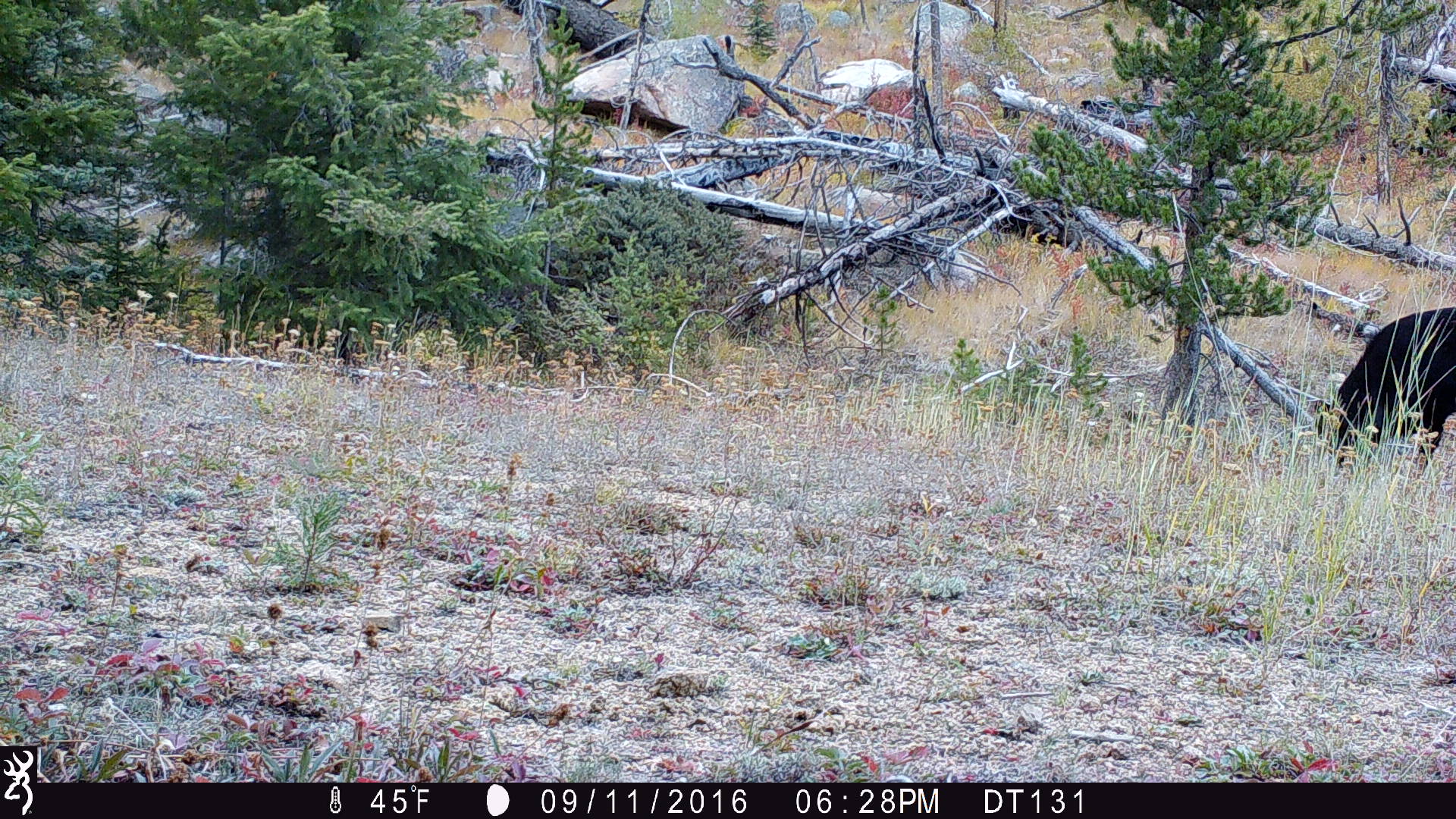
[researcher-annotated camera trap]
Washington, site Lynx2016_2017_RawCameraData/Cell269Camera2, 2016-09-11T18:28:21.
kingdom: Animalia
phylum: Chordata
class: Mammalia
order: Artiodactyla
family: Bovidae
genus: Bos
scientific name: Bos taurus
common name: domestic cattle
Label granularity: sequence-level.